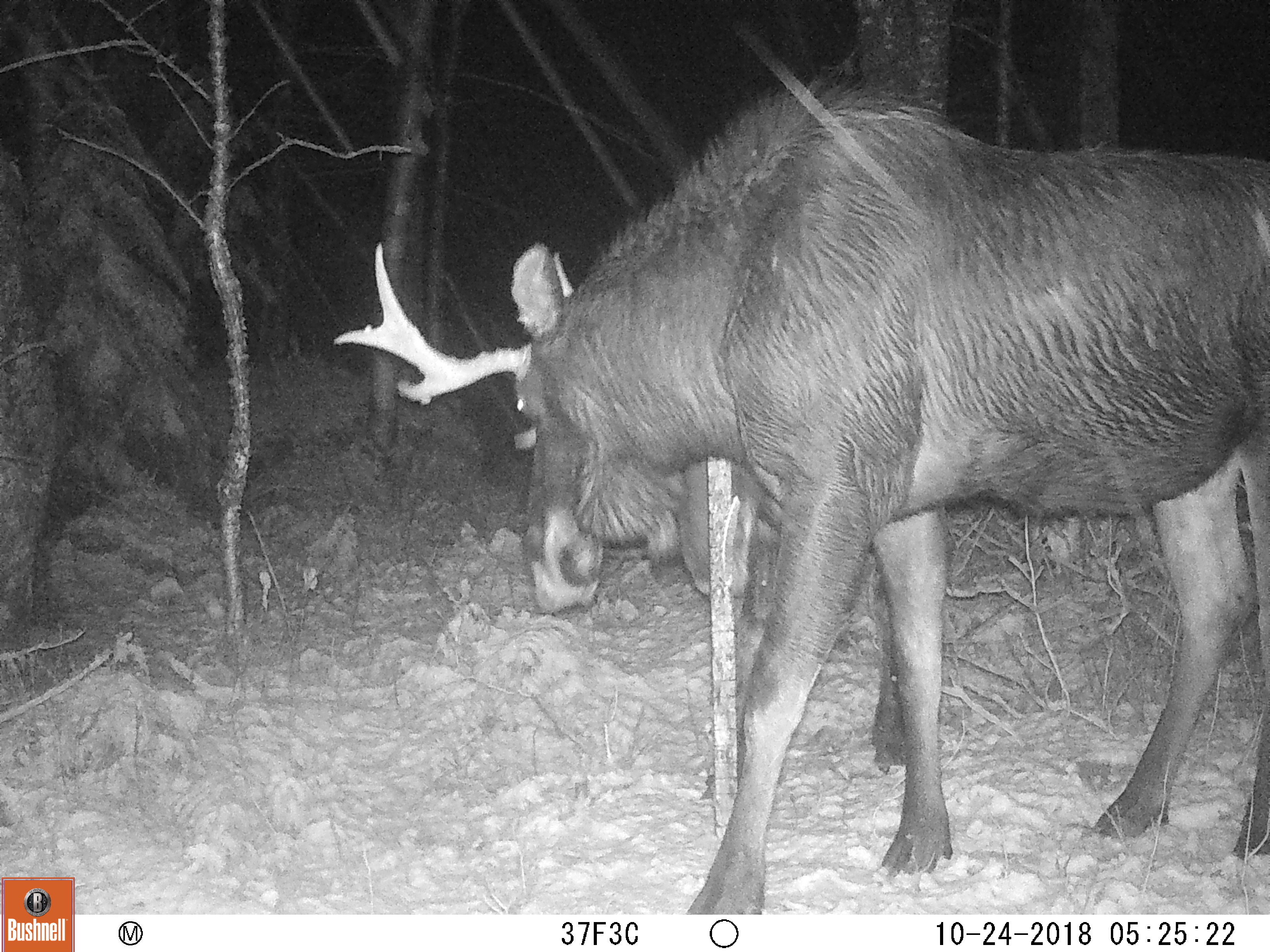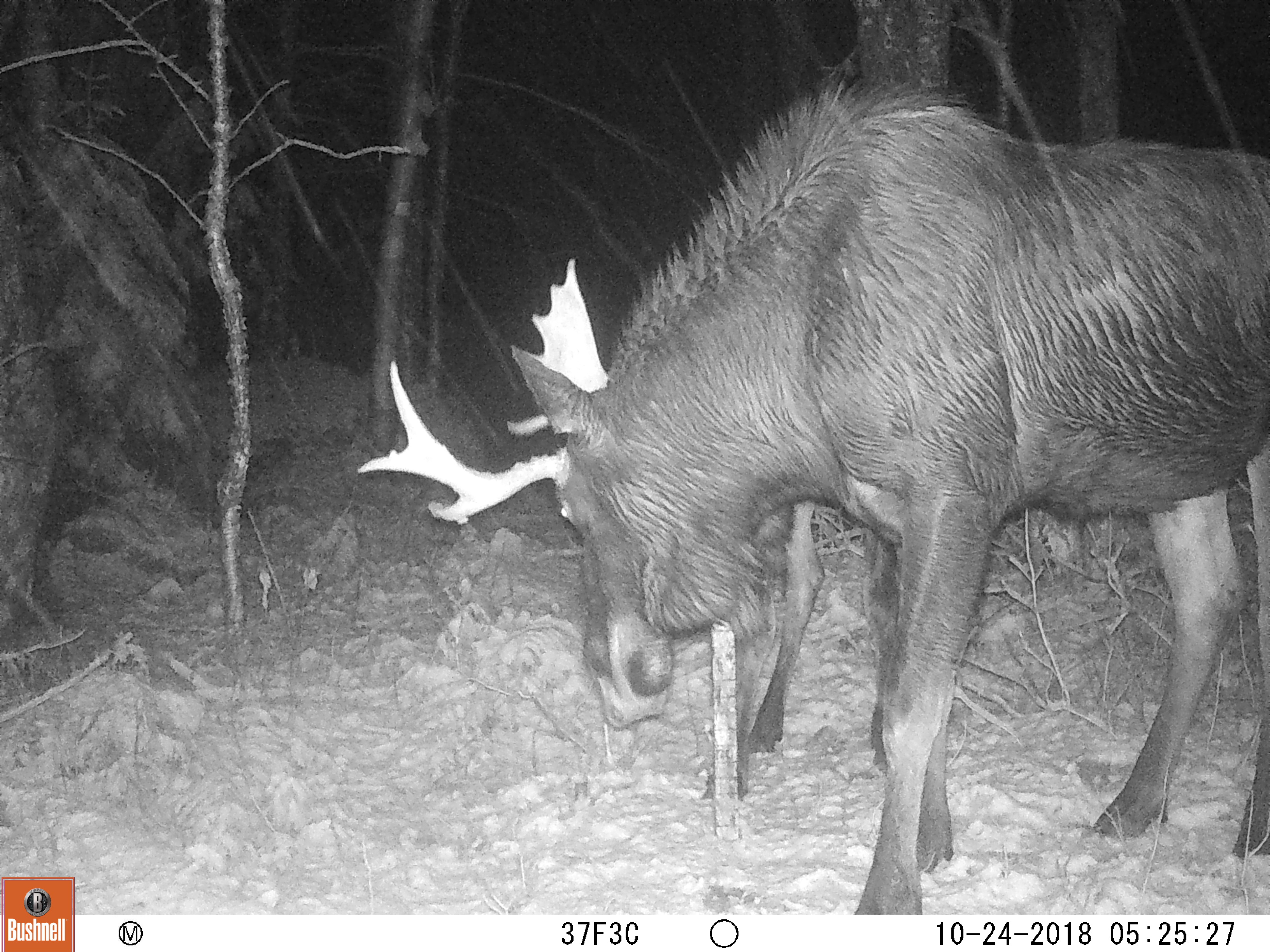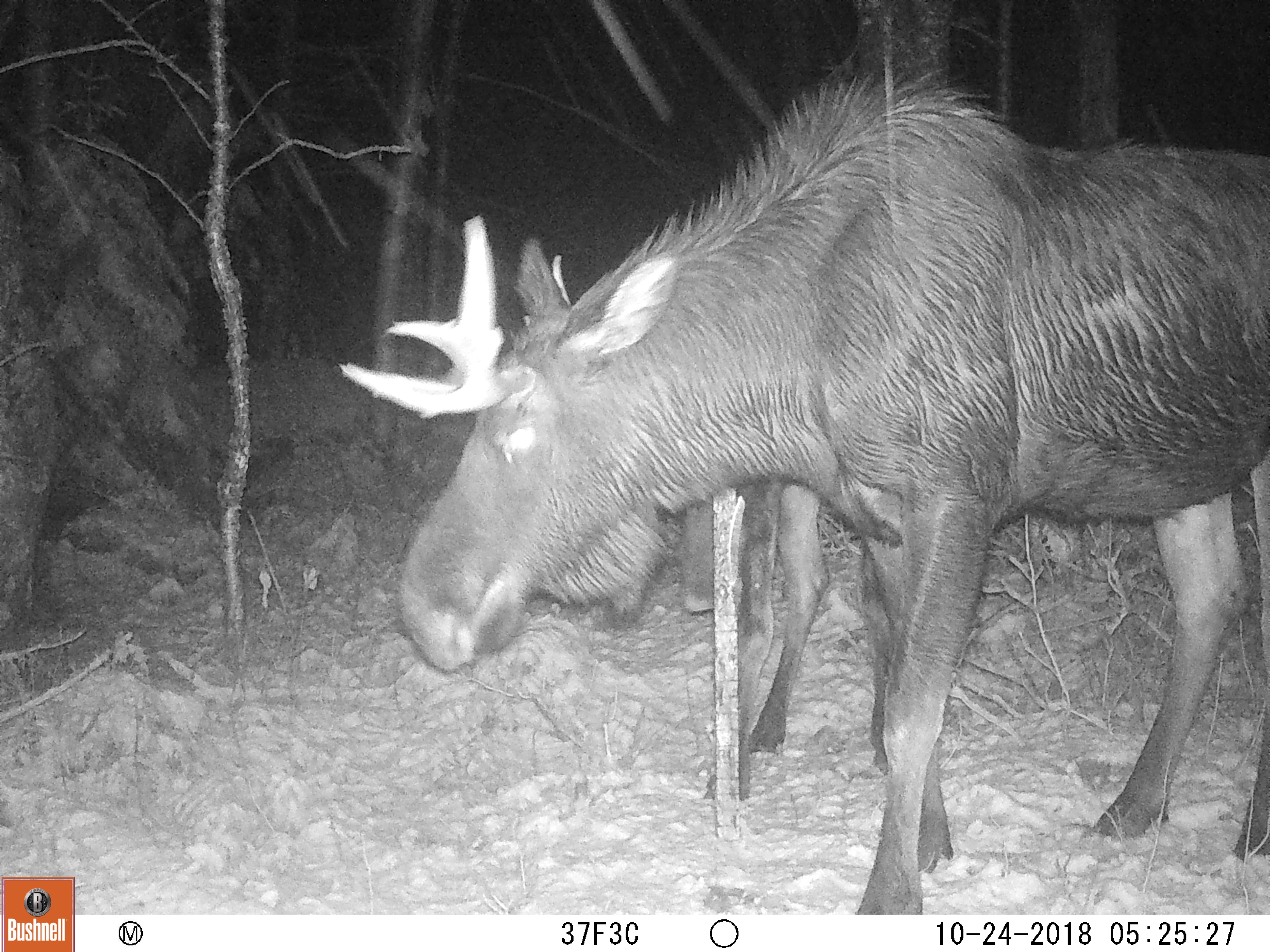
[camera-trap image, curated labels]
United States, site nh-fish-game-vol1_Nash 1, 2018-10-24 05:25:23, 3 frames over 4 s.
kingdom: Animalia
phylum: Chordata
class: Mammalia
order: Artiodactyla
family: Cervidae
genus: Alces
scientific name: Alces alces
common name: moose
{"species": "moose (Alces alces)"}